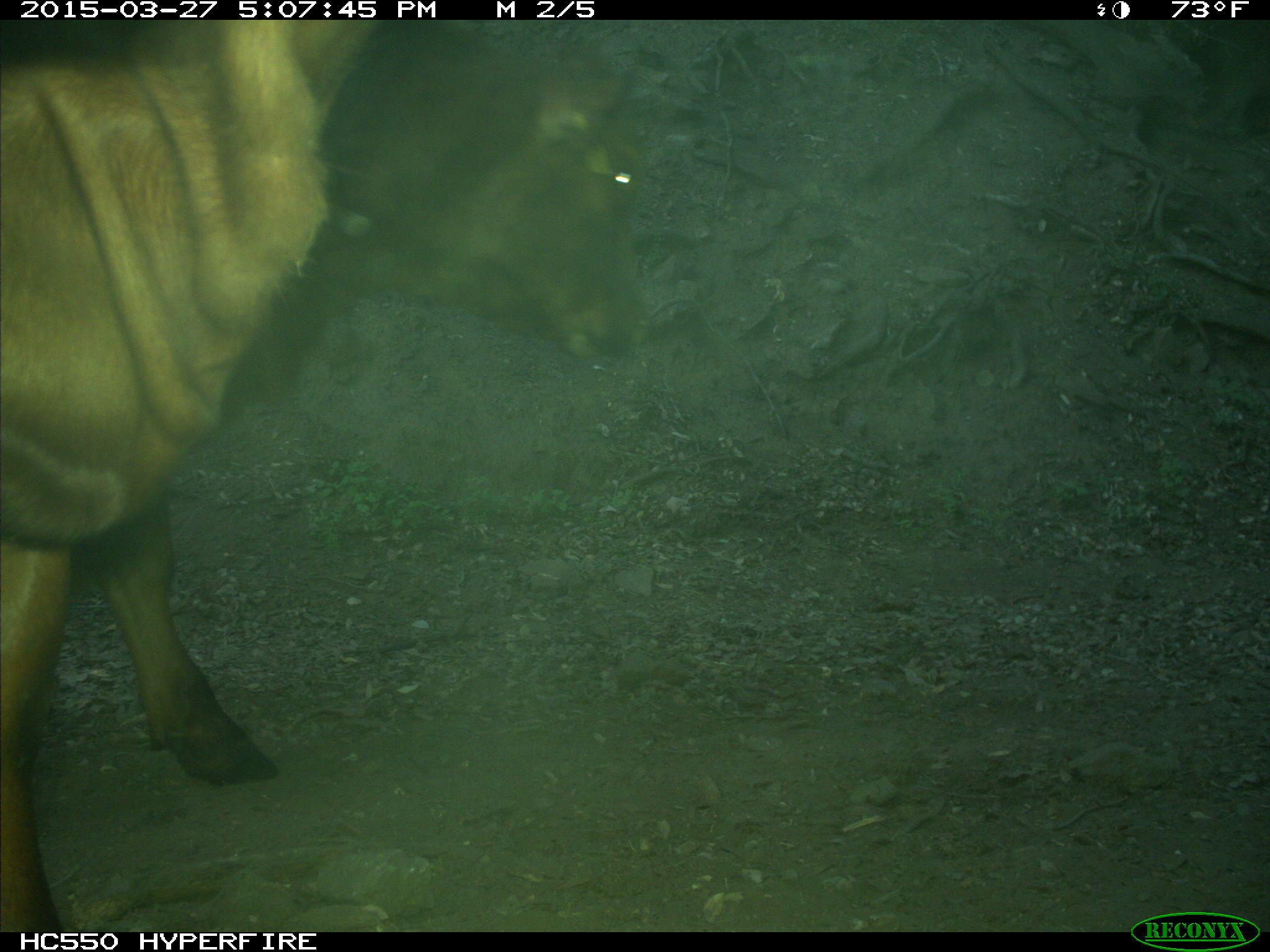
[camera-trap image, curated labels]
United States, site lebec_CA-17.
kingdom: Animalia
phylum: Chordata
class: Mammalia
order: Artiodactyla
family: Bovidae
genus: Bos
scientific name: Bos taurus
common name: domestic cow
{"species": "Bos taurus (domestic cow)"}